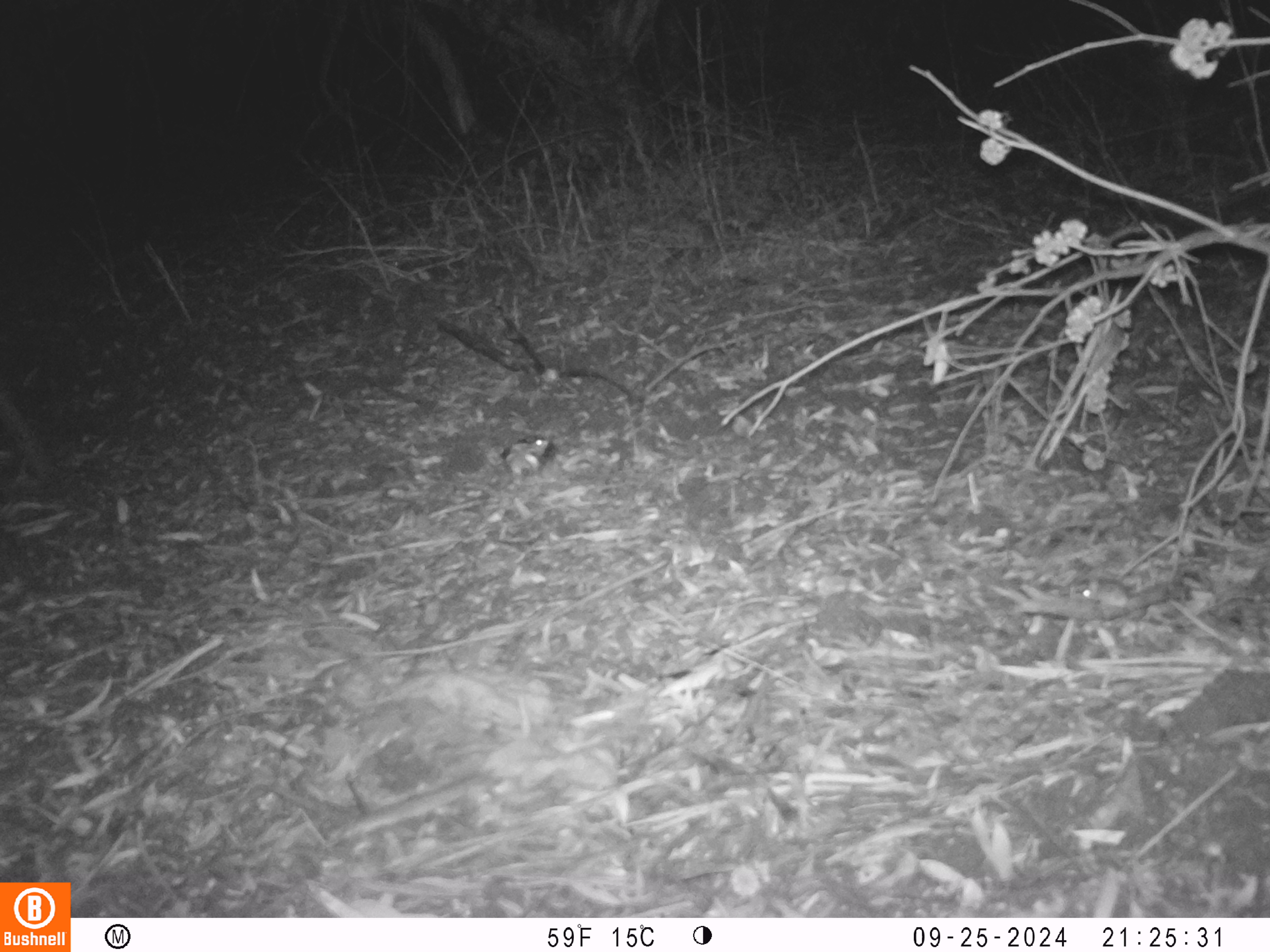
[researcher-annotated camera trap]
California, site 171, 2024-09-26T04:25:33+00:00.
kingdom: Animalia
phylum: Chordata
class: Mammalia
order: Rodentia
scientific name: Rodentia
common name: mouse or rat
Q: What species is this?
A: Mouse or rat (Rodentia).